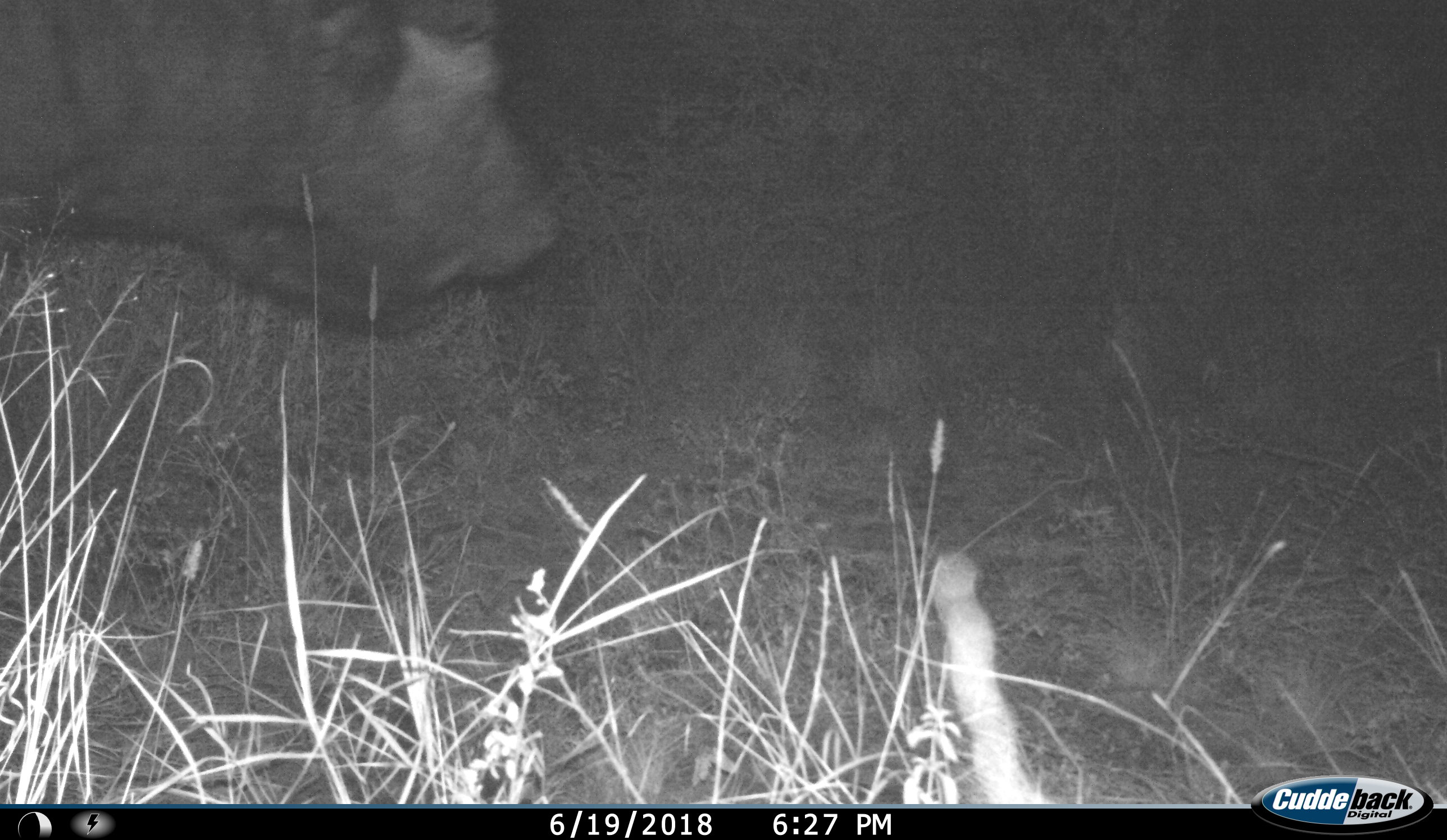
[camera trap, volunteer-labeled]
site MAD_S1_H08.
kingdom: Animalia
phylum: Chordata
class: Mammalia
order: Artiodactyla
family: Bovidae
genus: Syncerus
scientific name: Syncerus caffer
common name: african buffalo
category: buffalo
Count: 1.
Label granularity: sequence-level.